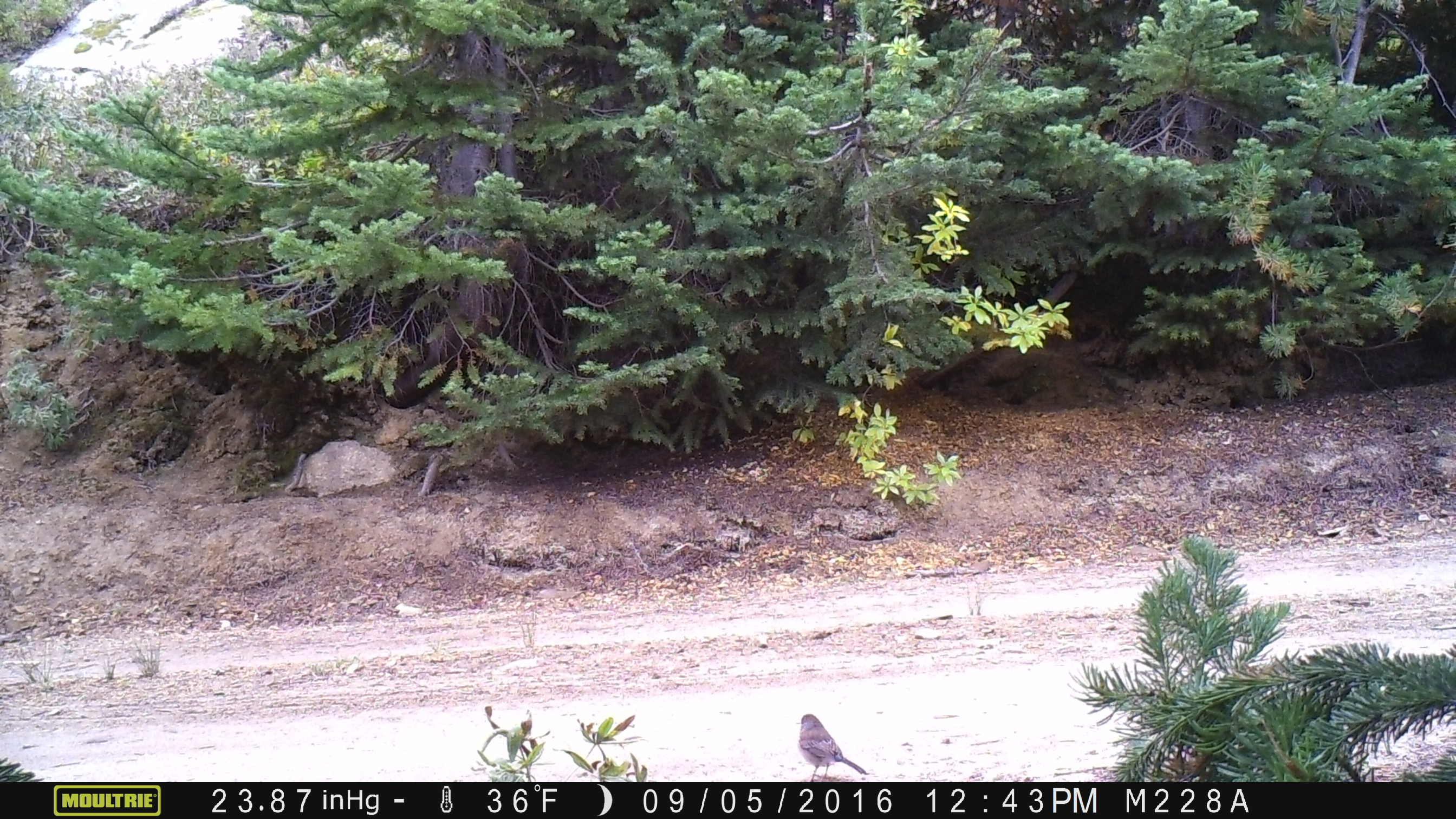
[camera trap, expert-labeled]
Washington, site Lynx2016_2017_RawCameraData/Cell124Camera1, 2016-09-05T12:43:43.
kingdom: Animalia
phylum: Chordata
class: Aves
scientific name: Aves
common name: birds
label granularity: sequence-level